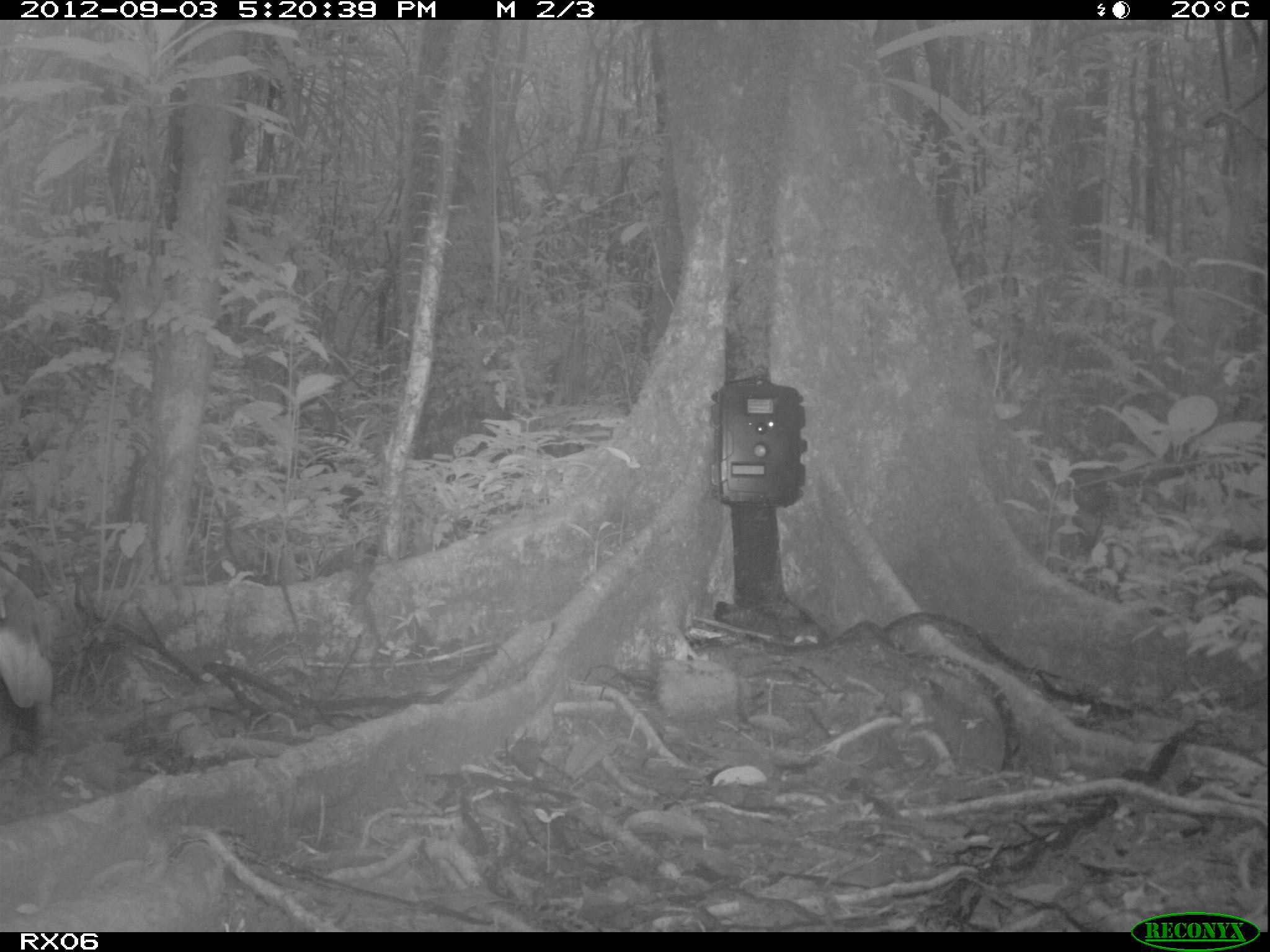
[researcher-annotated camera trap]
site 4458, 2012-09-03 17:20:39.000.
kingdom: Animalia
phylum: Chordata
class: Aves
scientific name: Aves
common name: bird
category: unknown bird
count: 2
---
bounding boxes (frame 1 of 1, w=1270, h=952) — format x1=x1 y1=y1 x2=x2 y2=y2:
unknown bird: x1=0 y1=559 x2=58 y2=713